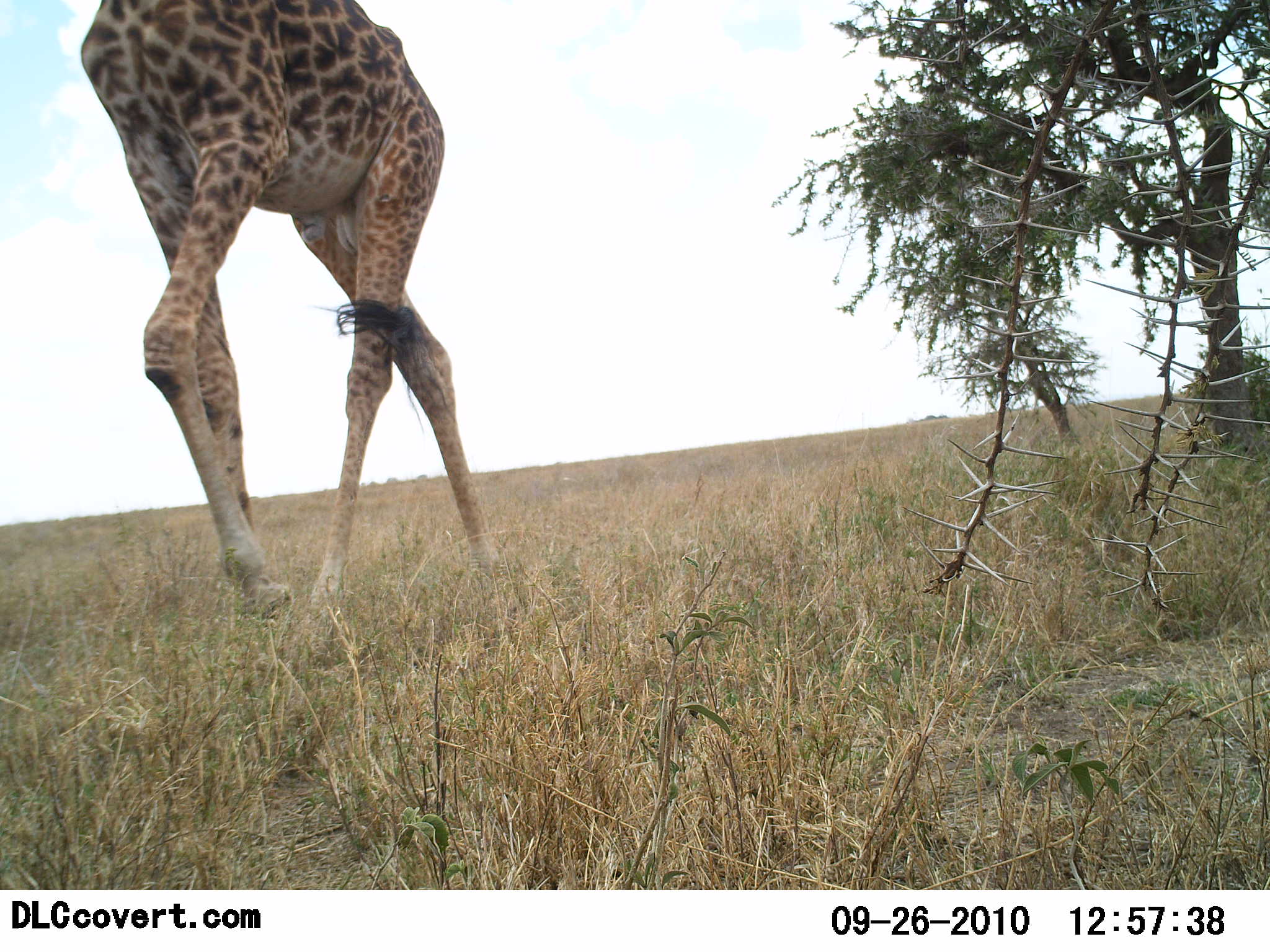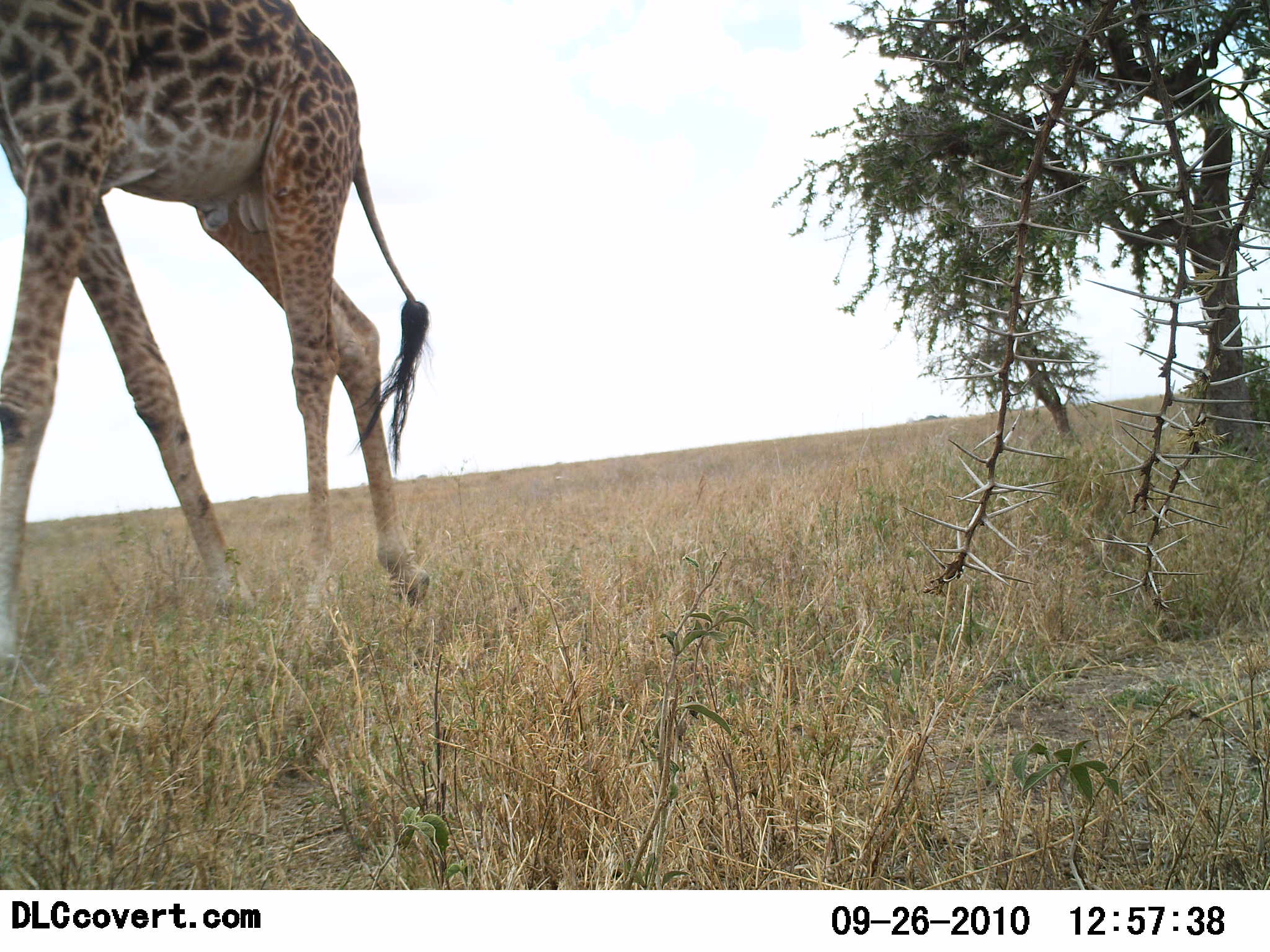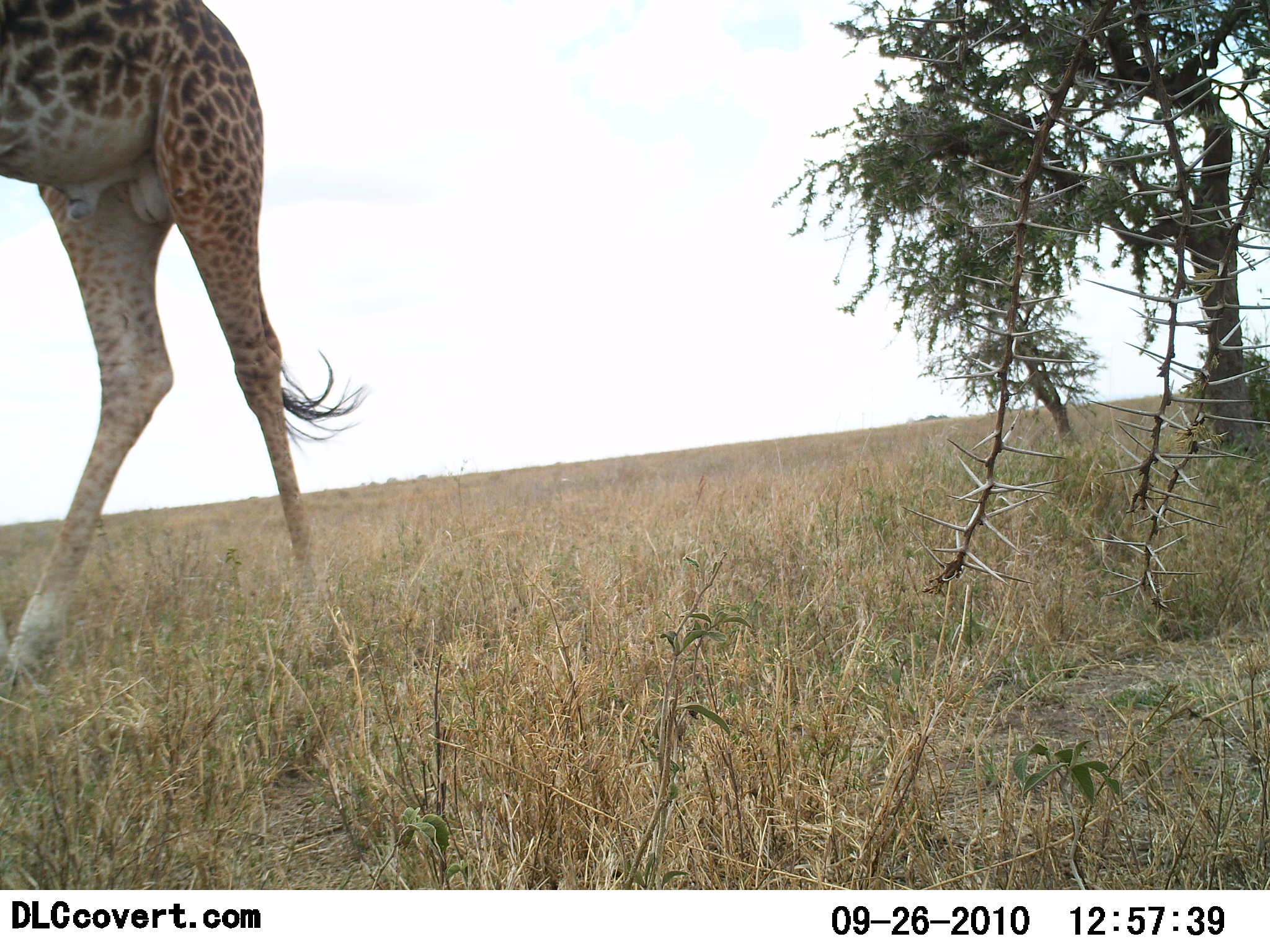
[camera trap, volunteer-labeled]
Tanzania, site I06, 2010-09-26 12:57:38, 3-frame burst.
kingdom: Animalia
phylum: Chordata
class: Mammalia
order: Artiodactyla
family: Giraffidae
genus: Giraffa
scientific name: Giraffa camelopardalis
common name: giraffe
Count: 1.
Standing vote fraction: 4%.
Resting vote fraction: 0%.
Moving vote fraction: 100%.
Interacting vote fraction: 0%.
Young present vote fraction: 0%.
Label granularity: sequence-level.